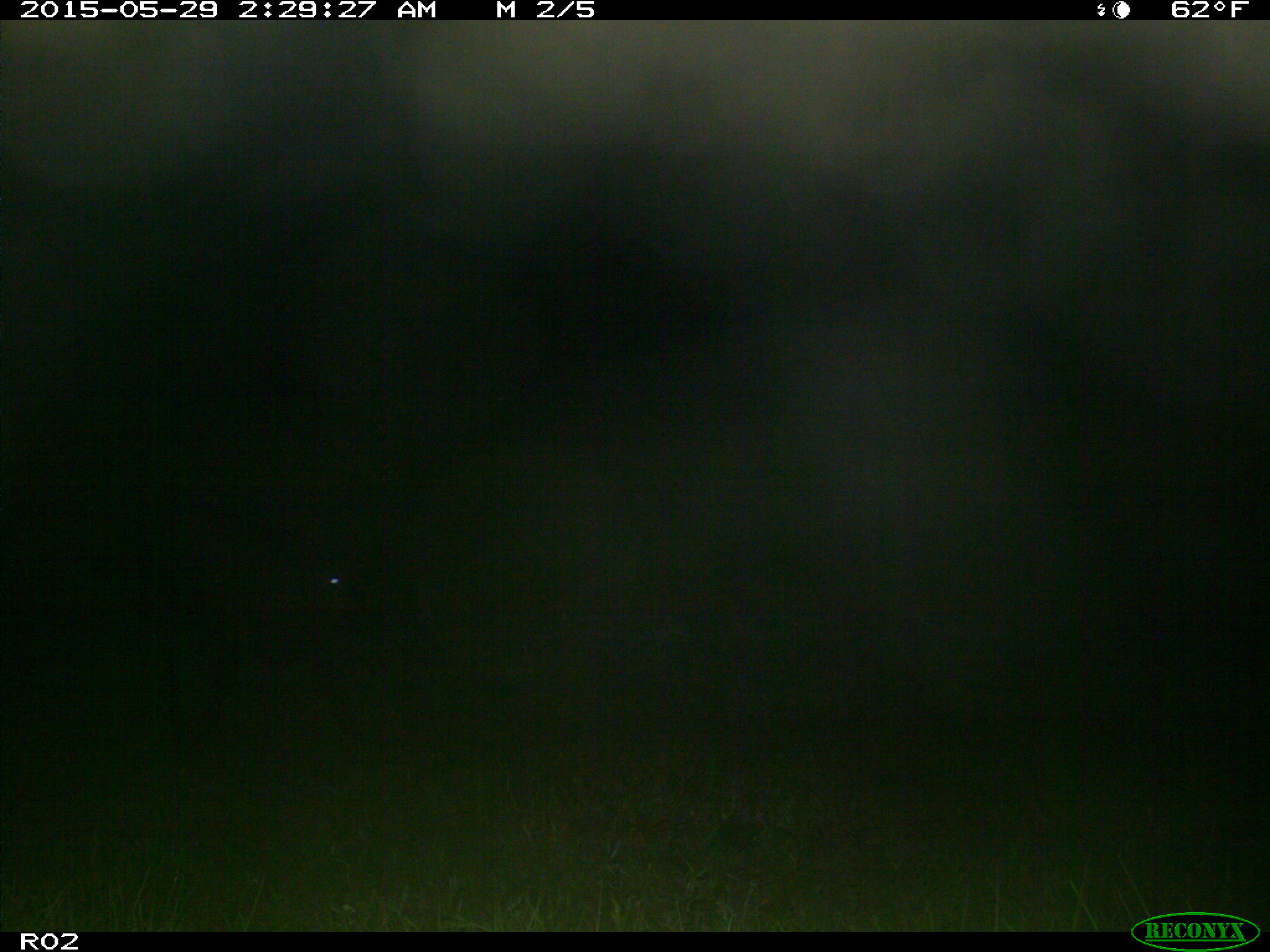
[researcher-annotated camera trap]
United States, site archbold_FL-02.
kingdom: Animalia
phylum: Chordata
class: Mammalia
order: Artiodactyla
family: Bovidae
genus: Bos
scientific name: Bos taurus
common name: domestic cow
Bos taurus (domestic cow).